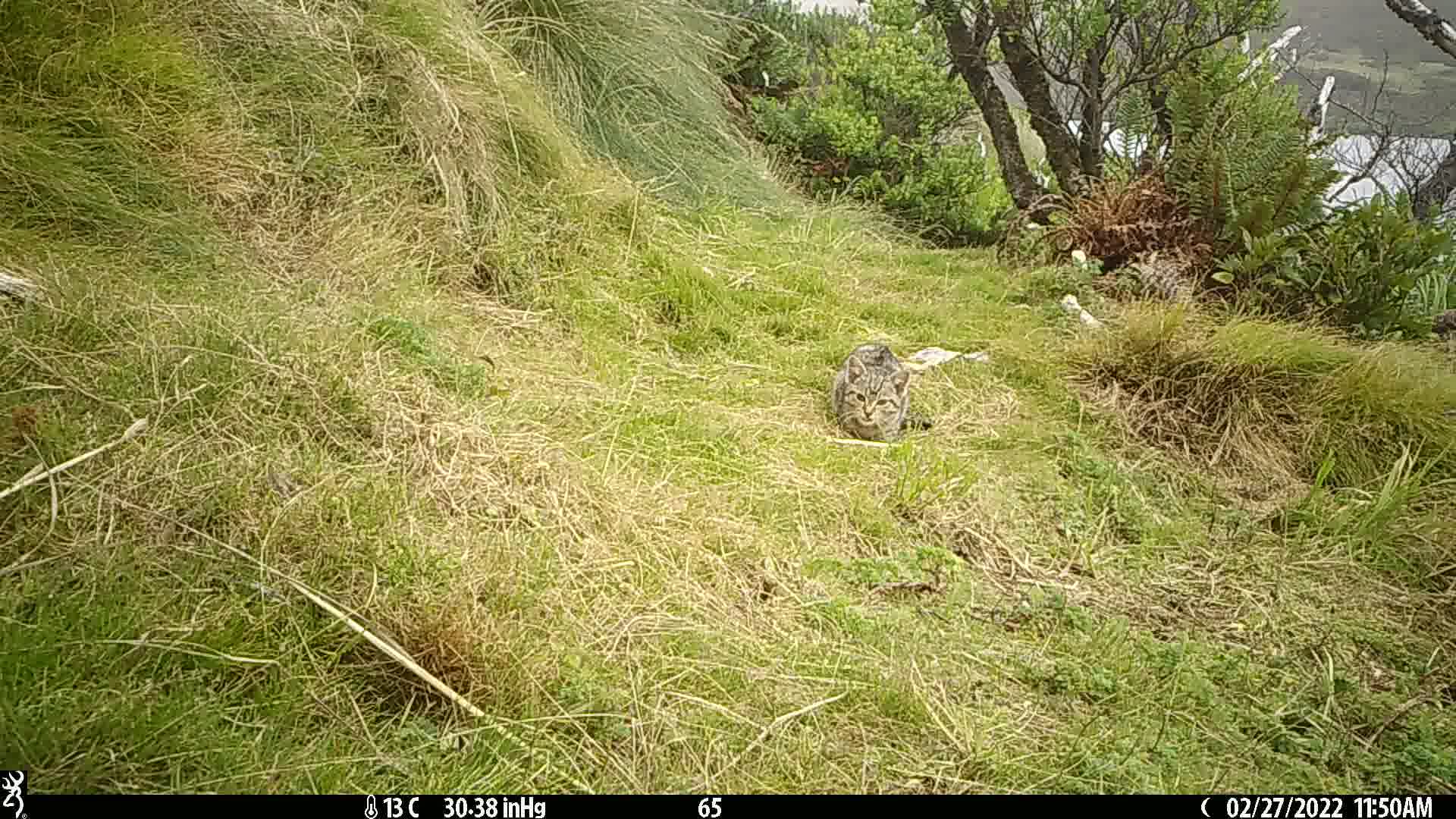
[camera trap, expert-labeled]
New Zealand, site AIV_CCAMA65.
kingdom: Animalia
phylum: Chordata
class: Mammalia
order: Carnivora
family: Felidae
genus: Felis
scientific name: Felis catus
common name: domestic cat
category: cat